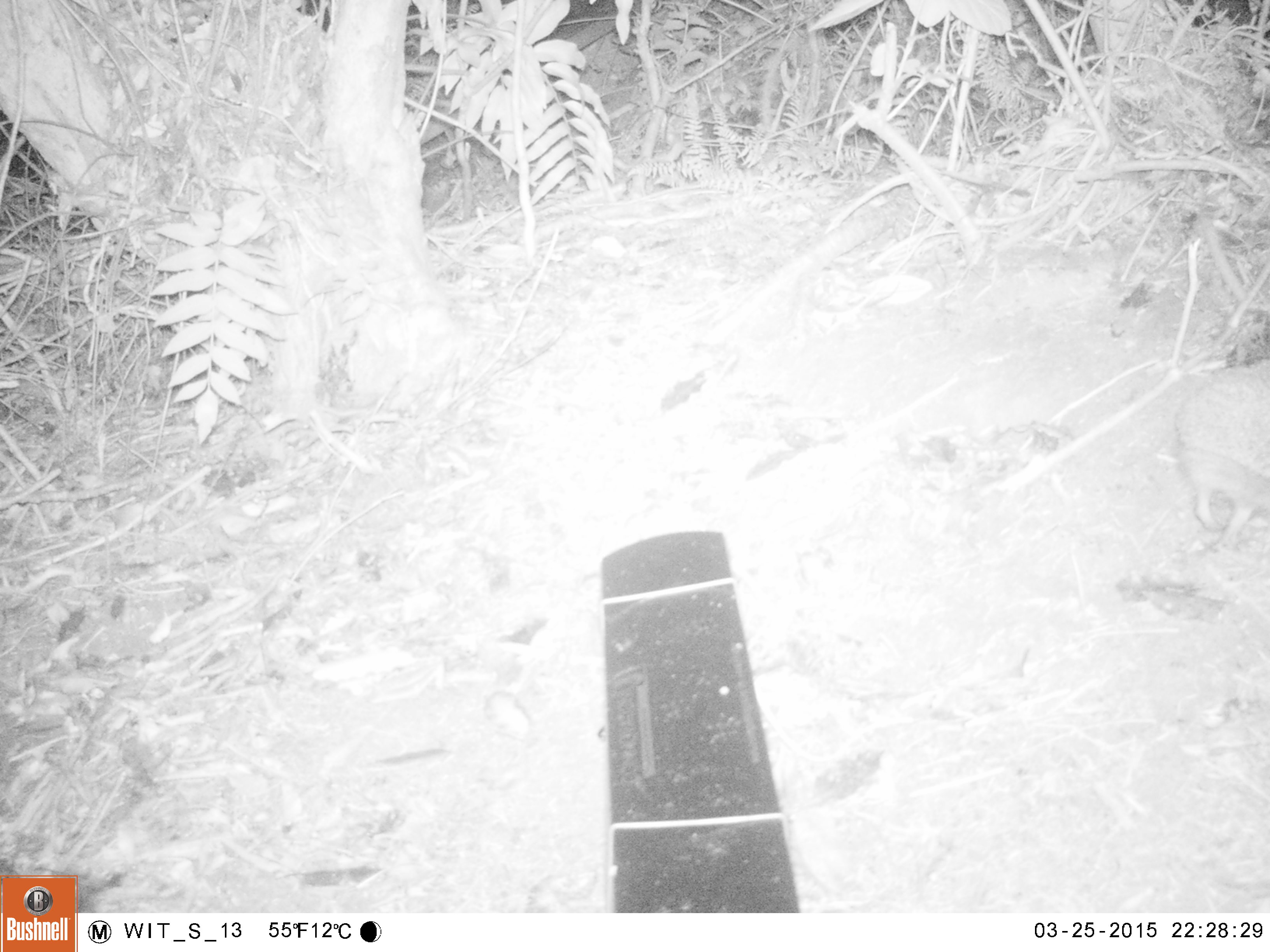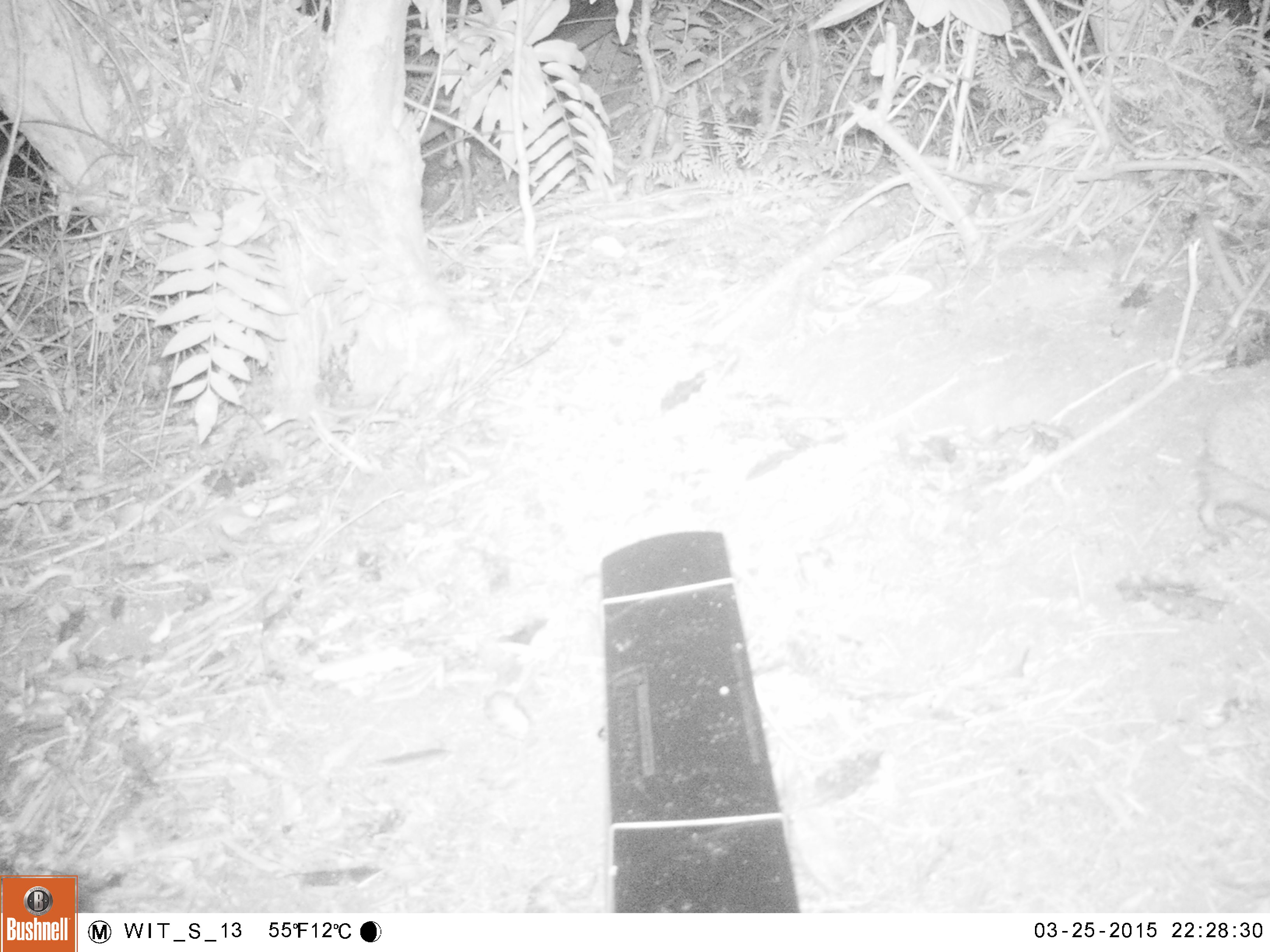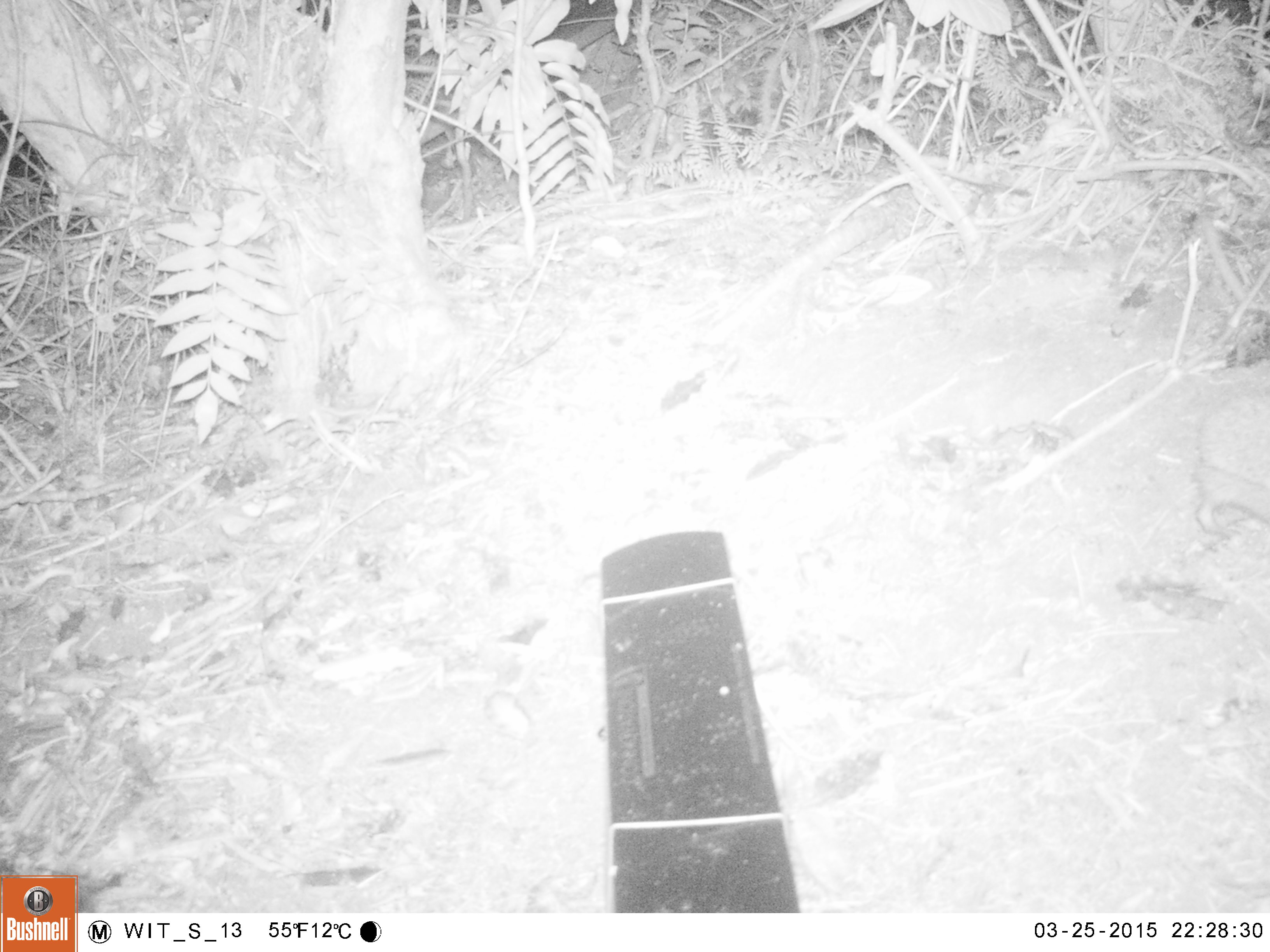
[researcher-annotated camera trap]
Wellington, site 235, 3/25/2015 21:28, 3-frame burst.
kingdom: Animalia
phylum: Chordata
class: Mammalia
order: Eulipotyphla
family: Erinaceidae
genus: Erinaceus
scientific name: Erinaceus europaeus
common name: hedgehog